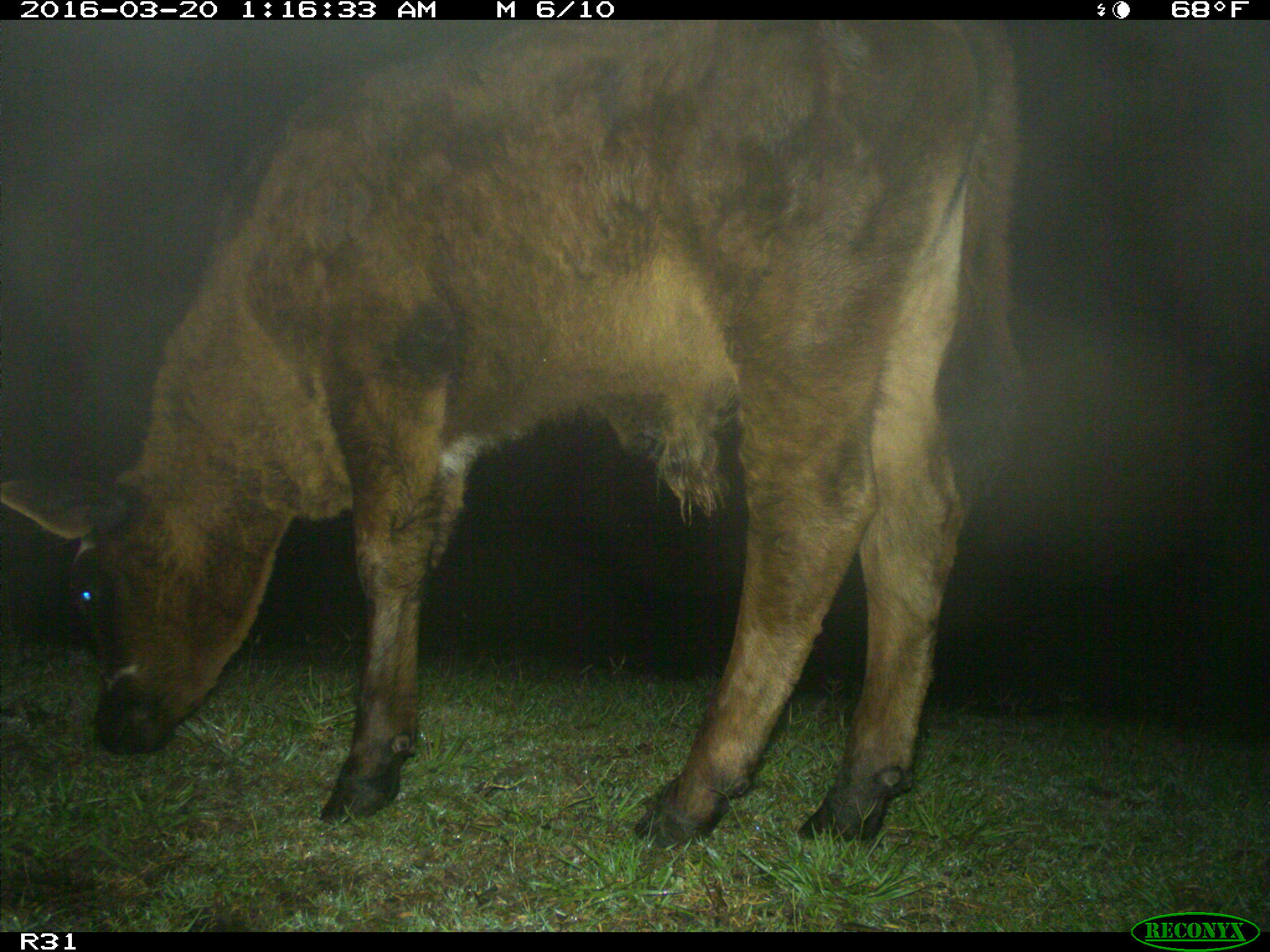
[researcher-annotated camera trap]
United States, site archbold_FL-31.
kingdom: Animalia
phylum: Chordata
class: Mammalia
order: Artiodactyla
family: Bovidae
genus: Bos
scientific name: Bos taurus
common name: domestic cow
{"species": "Bos taurus (domestic cow)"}